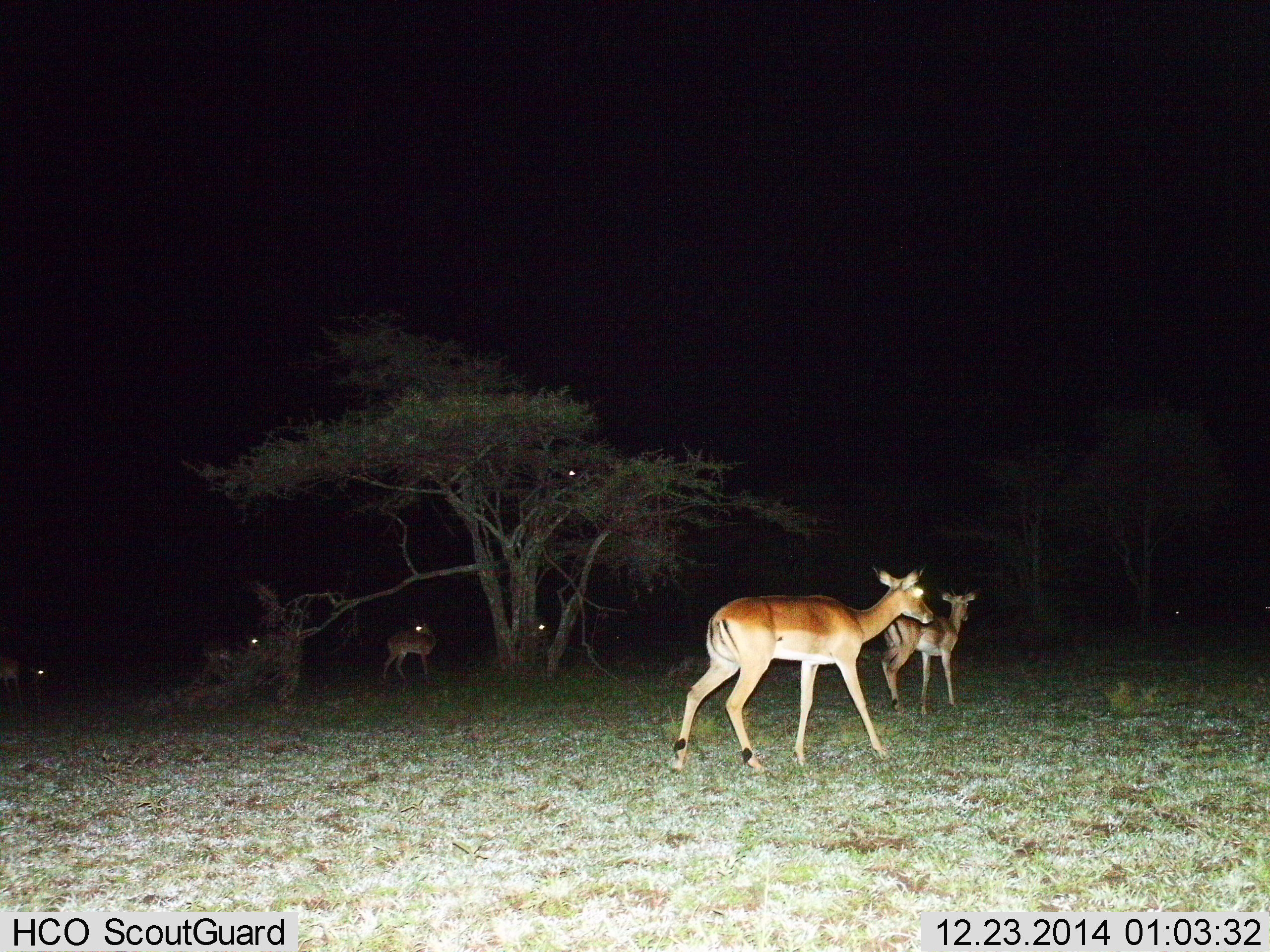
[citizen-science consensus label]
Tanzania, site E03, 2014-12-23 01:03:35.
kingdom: Animalia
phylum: Chordata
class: Mammalia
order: Artiodactyla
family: Bovidae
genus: Aepyceros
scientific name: Aepyceros melampus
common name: impala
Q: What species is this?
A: Impala (Aepyceros melampus).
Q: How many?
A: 6.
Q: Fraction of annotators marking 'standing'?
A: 82%.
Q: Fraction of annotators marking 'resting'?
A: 0%.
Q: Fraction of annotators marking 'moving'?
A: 64%.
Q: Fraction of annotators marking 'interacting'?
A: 0%.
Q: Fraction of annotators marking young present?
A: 0%.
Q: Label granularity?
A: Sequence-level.